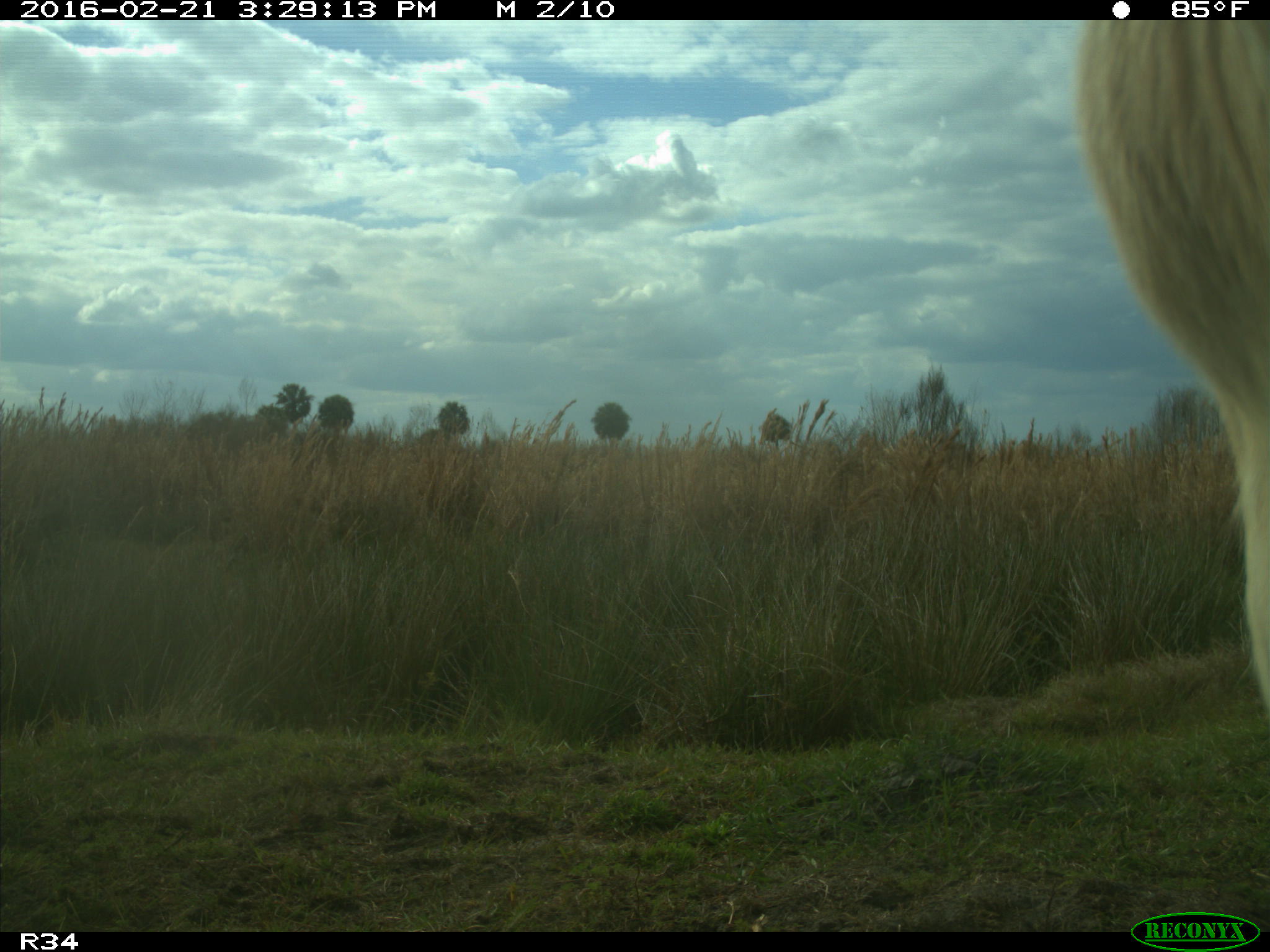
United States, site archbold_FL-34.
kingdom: Animalia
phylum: Chordata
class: Mammalia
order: Artiodactyla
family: Bovidae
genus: Bos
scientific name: Bos taurus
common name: domestic cow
Bos taurus (domestic cow).